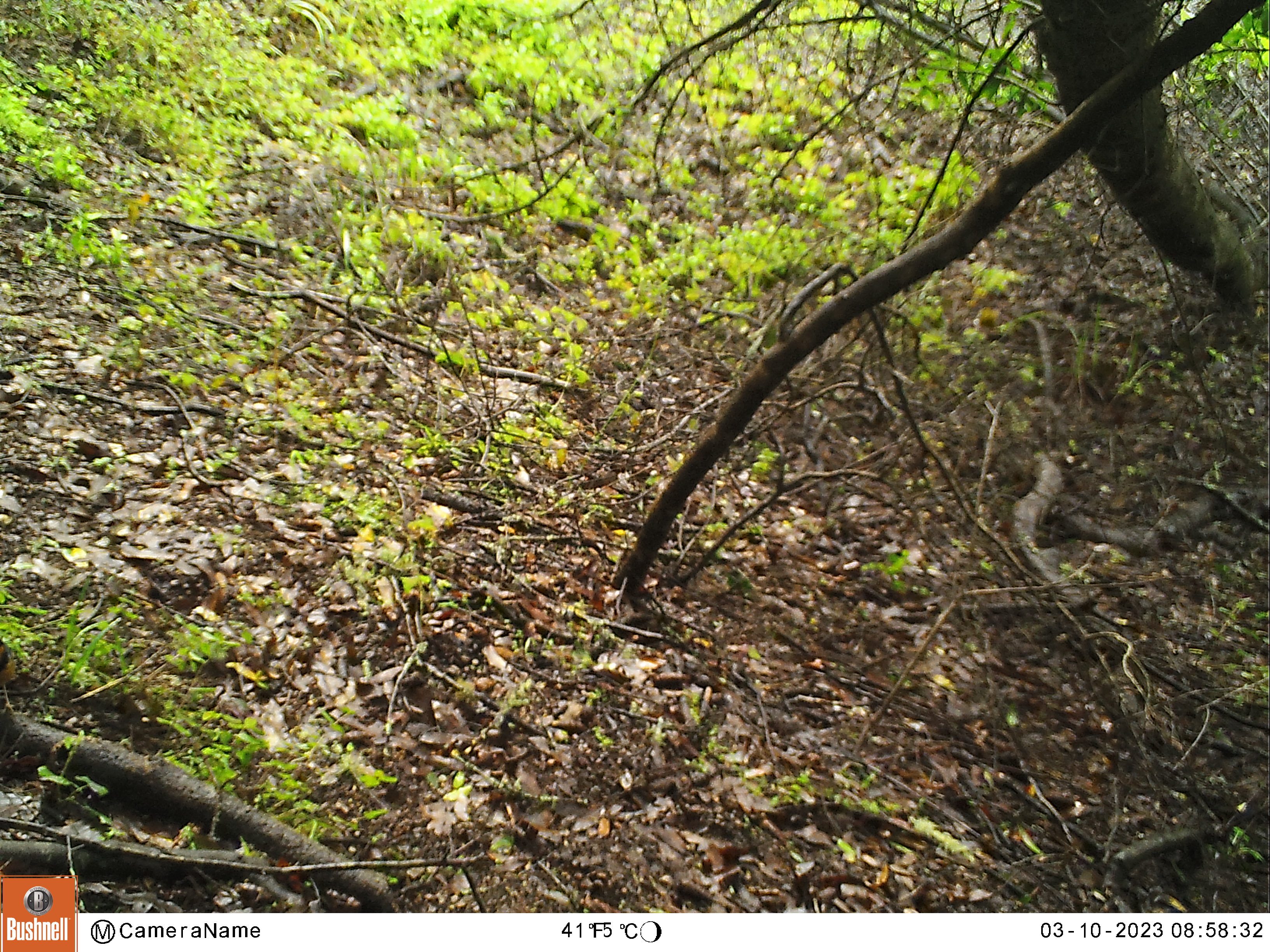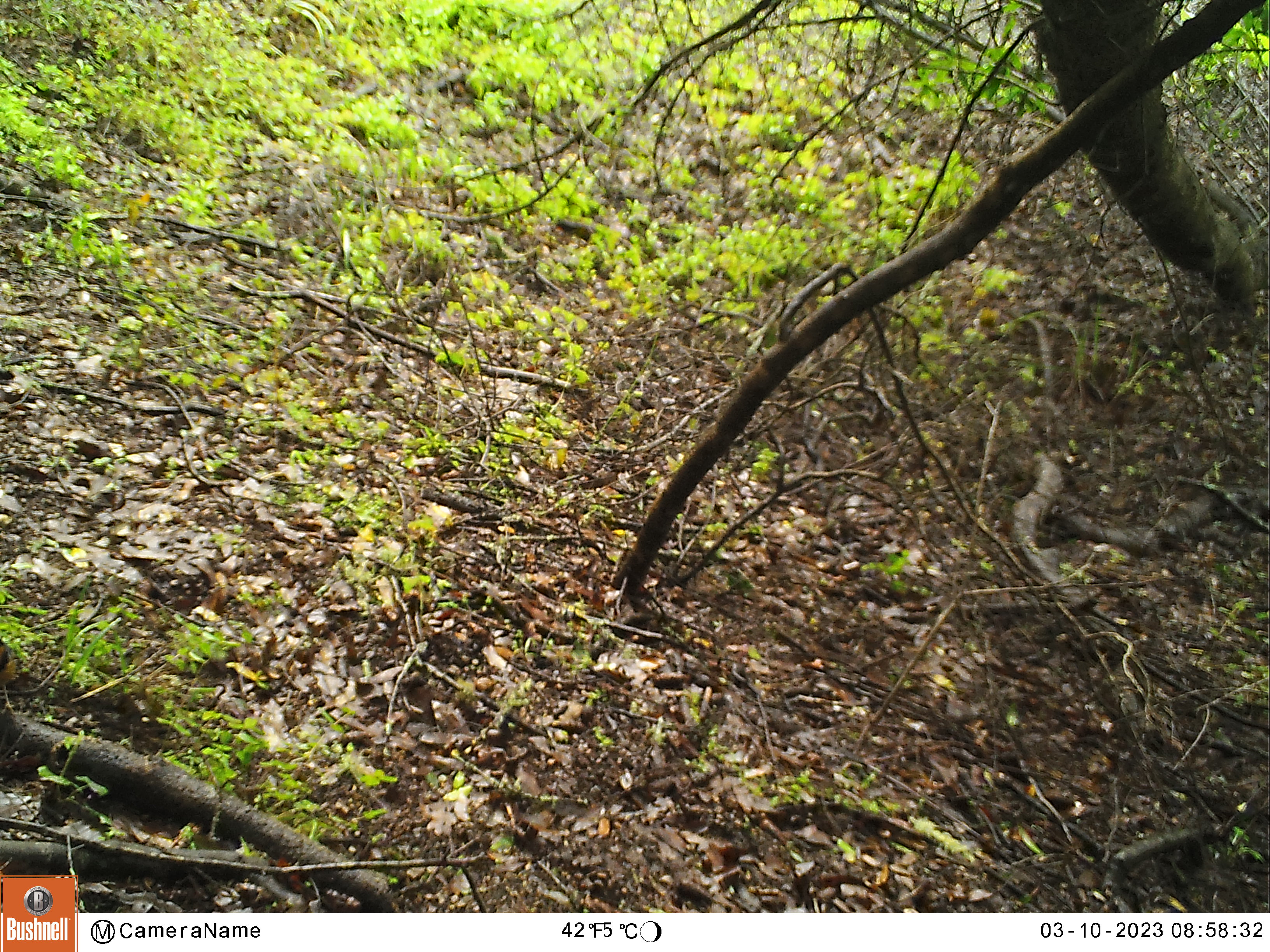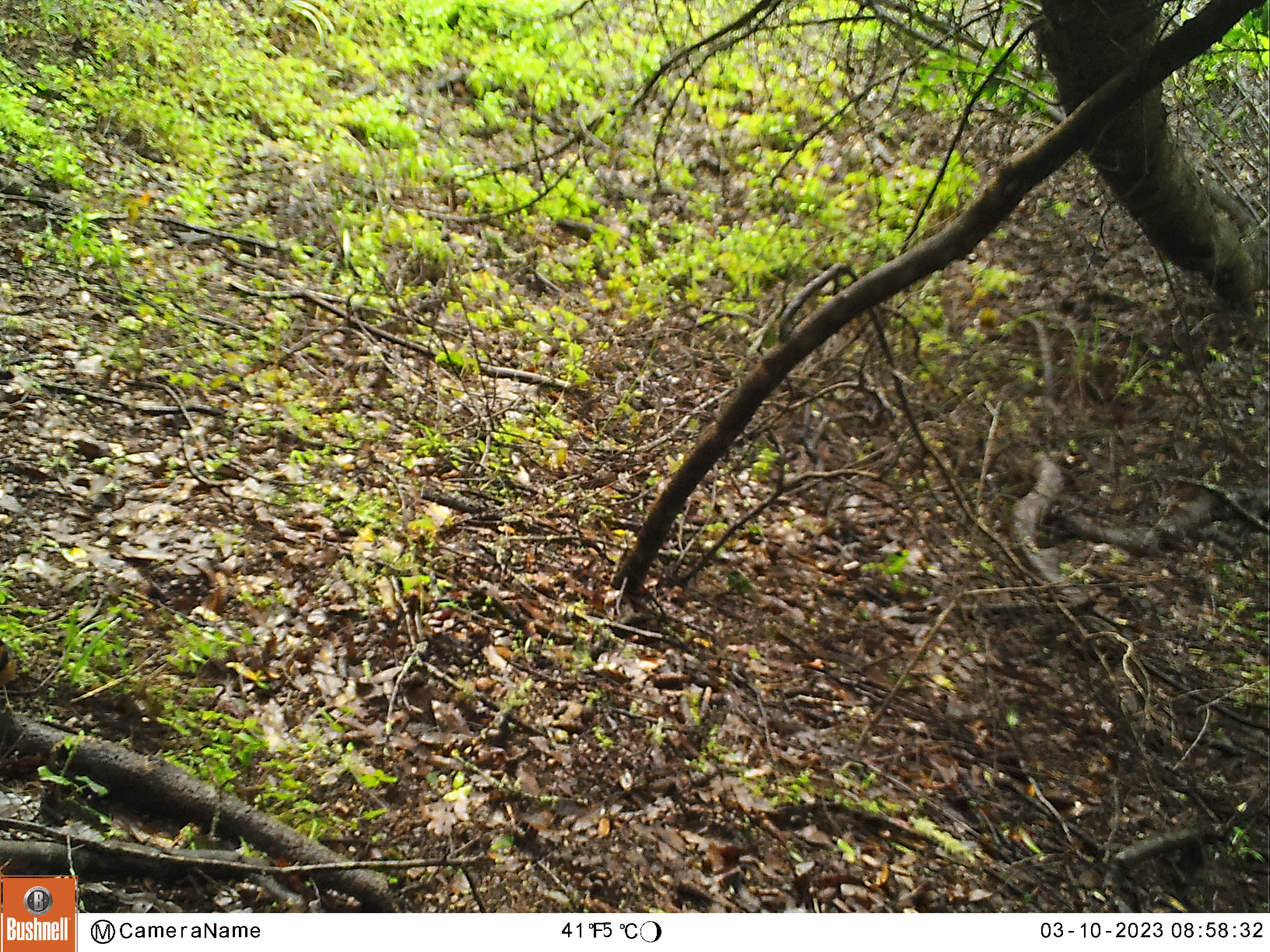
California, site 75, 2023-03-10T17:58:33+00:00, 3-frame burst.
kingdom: Animalia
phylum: Chordata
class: Aves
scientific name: Aves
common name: bird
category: unknown bird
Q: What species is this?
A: Unknown bird (bird) (Aves).